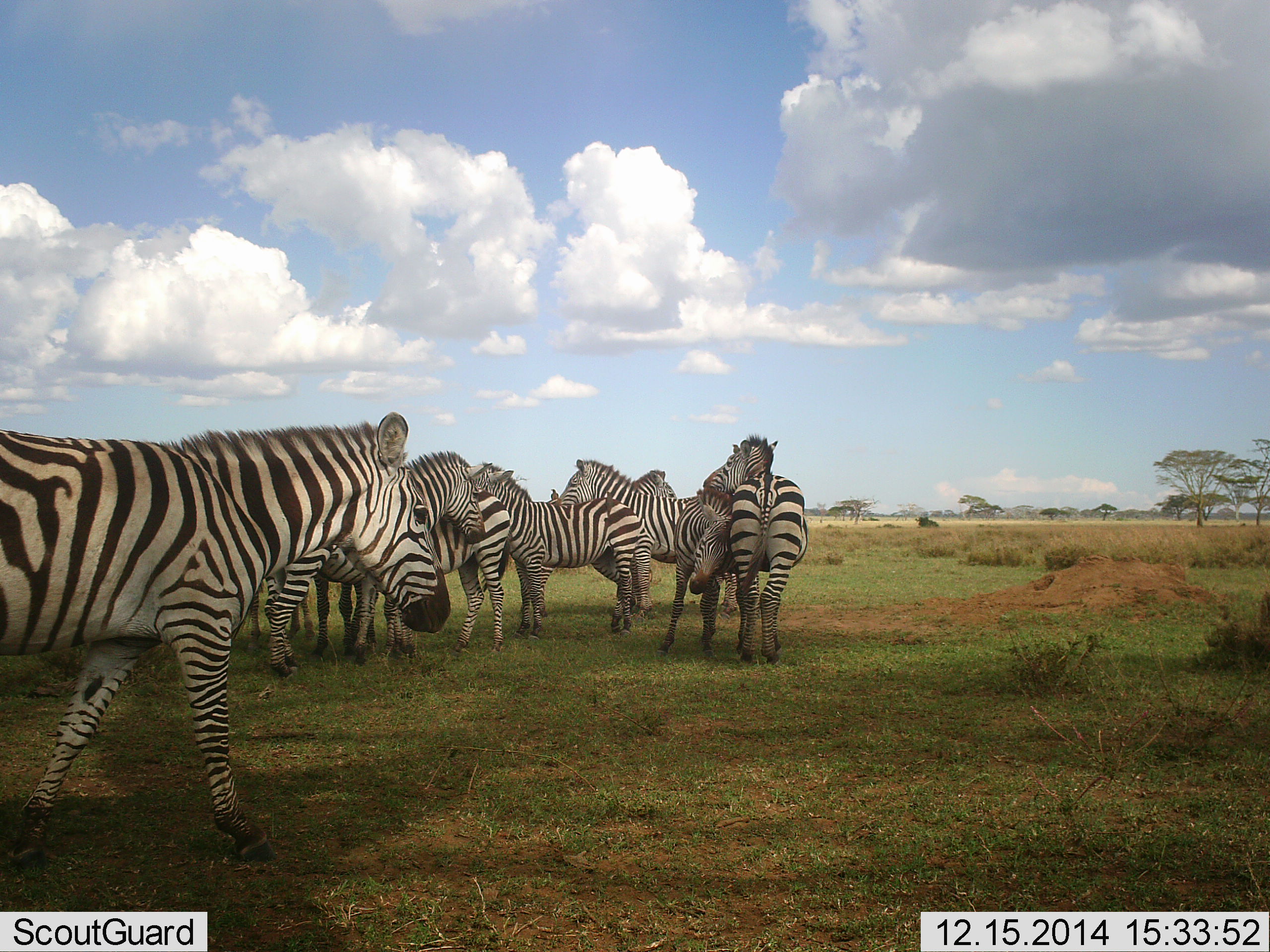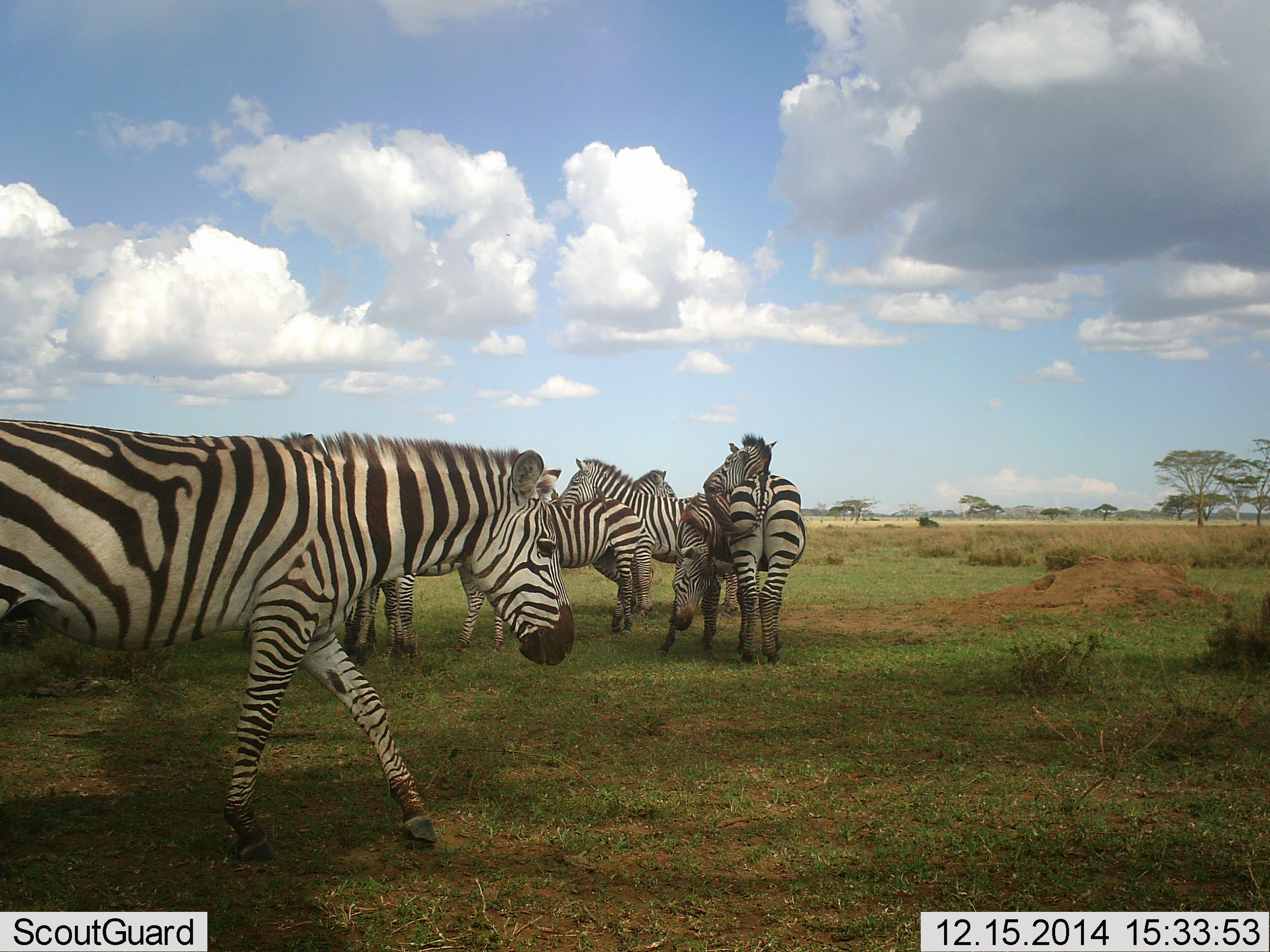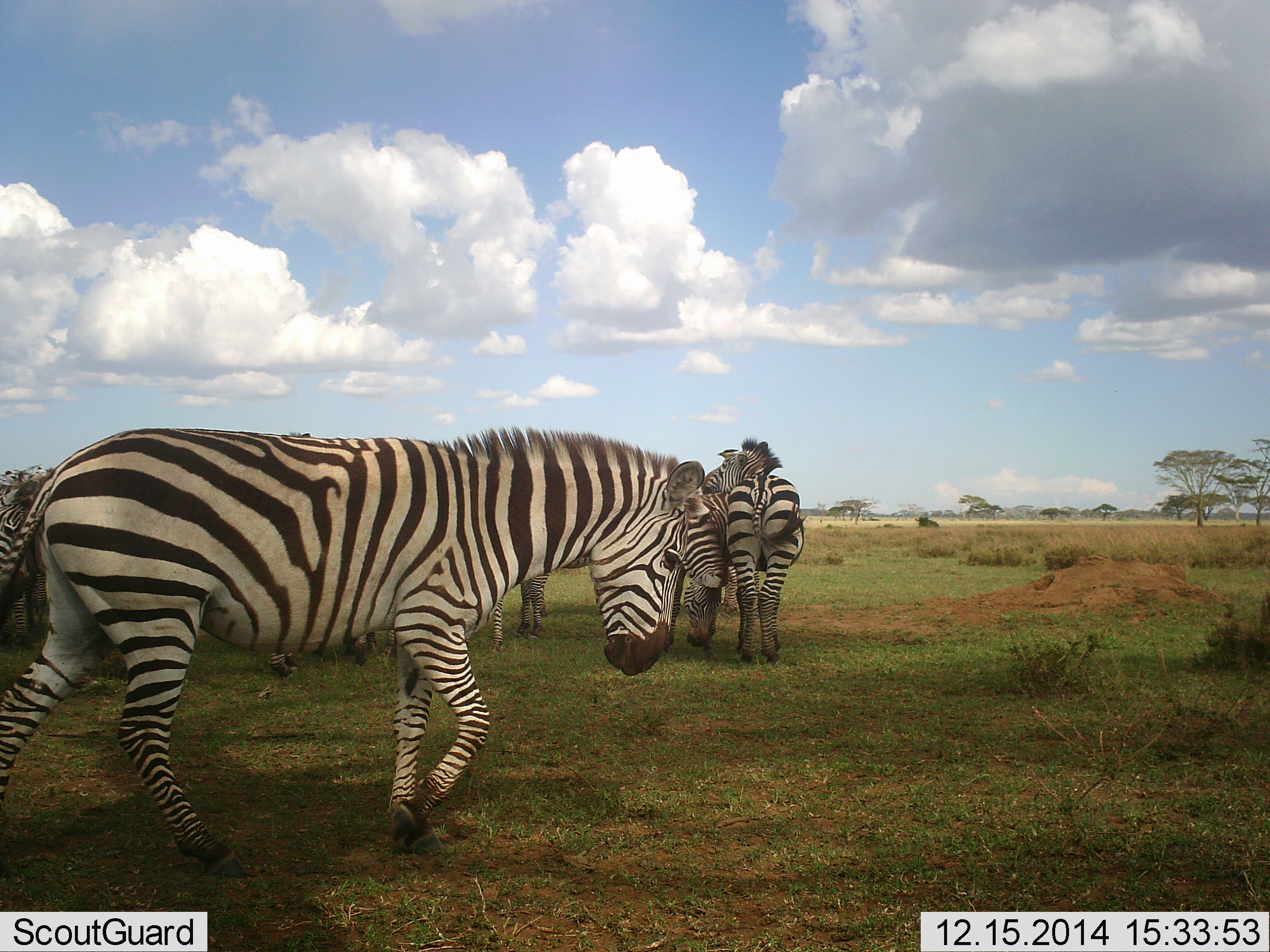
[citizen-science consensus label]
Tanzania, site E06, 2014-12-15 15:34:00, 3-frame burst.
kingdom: Animalia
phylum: Chordata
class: Mammalia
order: Perissodactyla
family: Equidae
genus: Equus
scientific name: Equus quagga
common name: plains zebra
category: zebra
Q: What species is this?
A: Zebra (plains zebra) (Equus quagga).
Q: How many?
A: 10.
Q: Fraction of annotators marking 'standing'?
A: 40%.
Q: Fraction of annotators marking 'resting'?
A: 0%.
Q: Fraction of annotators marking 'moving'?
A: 80%.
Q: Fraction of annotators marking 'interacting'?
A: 90%.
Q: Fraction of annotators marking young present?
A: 0%.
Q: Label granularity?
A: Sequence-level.